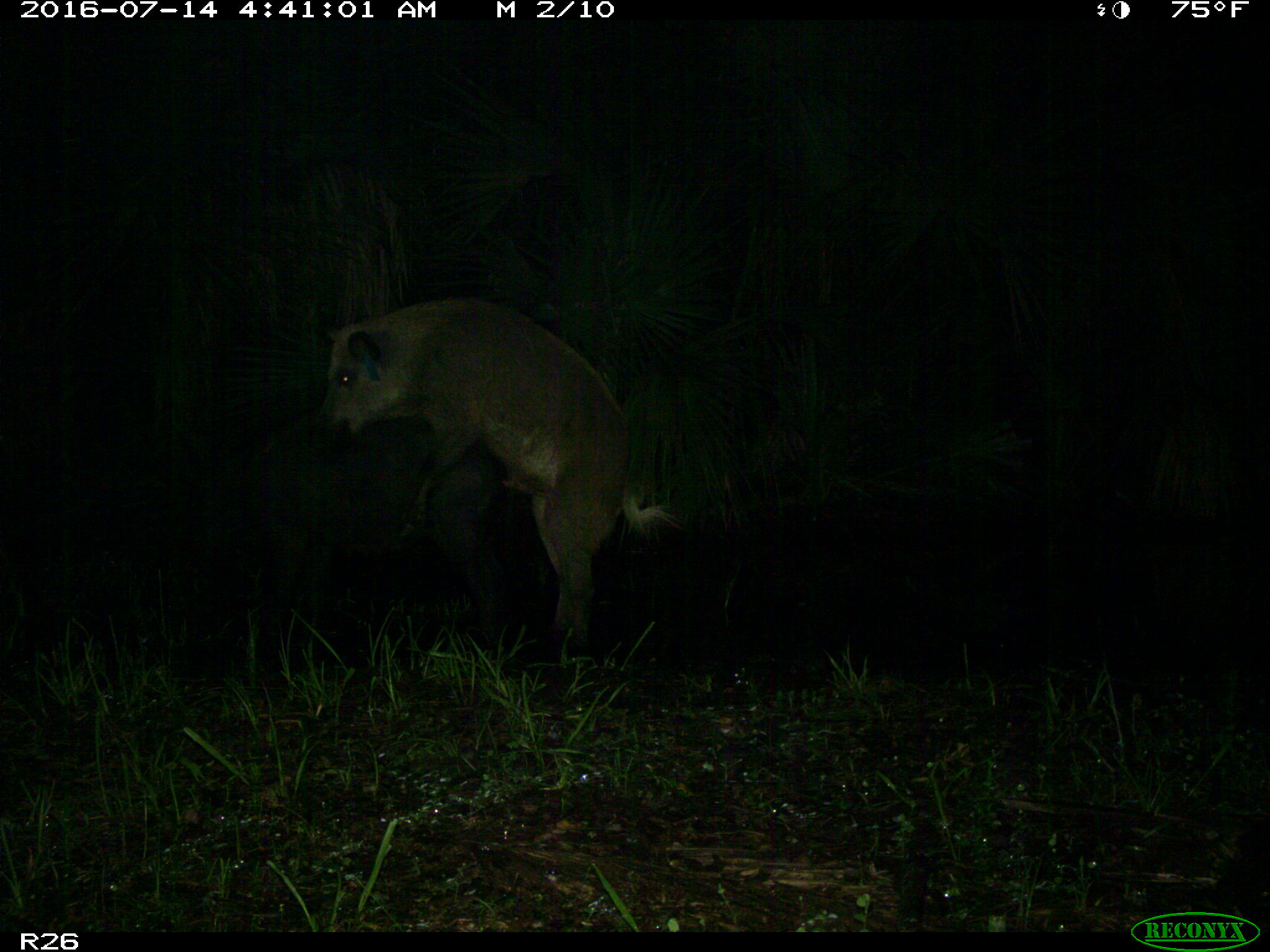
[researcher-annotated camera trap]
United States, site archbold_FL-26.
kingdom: Animalia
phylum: Chordata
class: Mammalia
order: Artiodactyla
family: Suidae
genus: Sus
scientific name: Sus scrofa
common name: wild boar